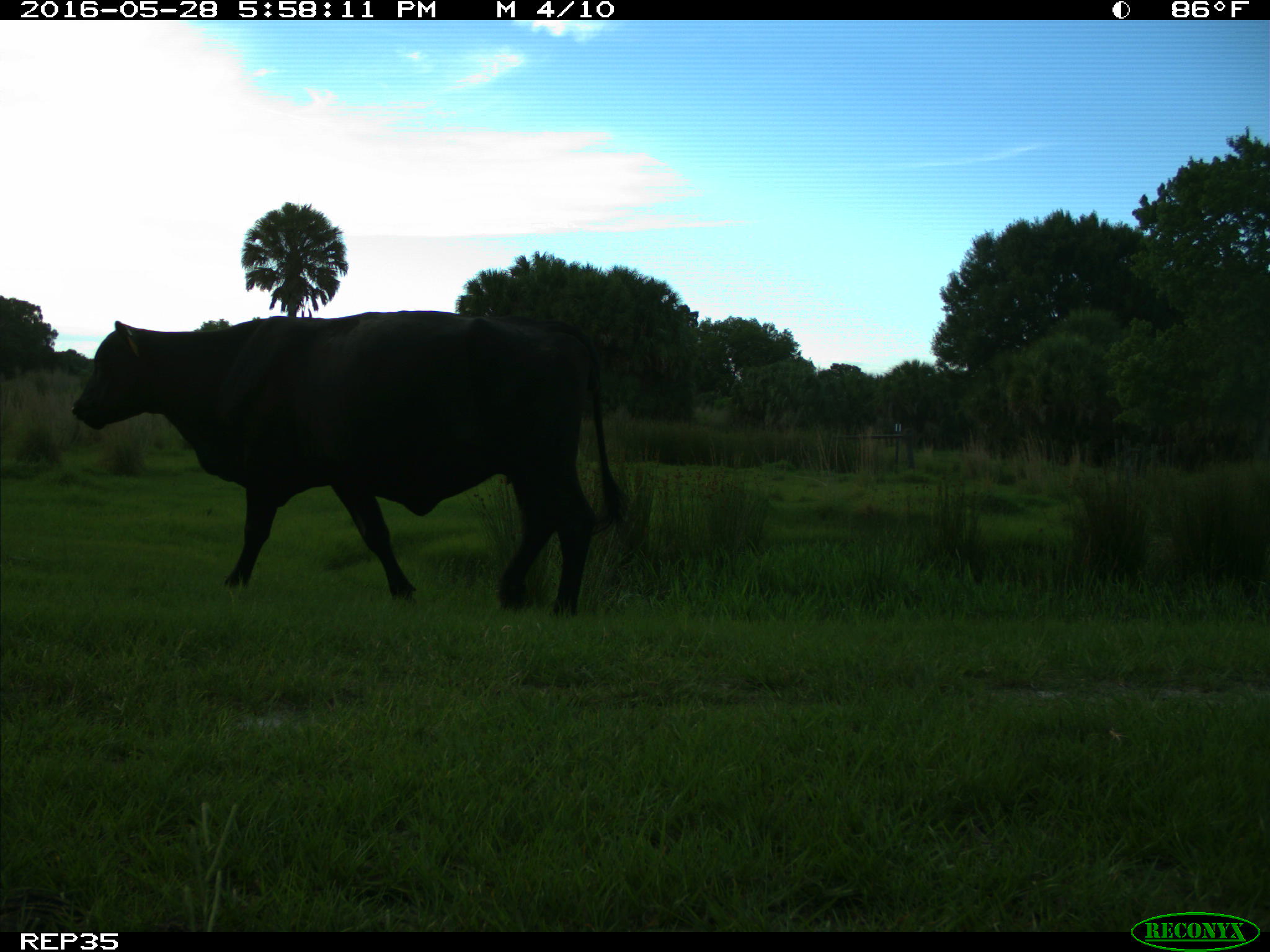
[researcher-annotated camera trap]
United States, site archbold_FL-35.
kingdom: Animalia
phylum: Chordata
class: Mammalia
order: Artiodactyla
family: Bovidae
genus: Bos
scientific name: Bos taurus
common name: domestic cow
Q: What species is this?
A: Bos taurus (domestic cow).